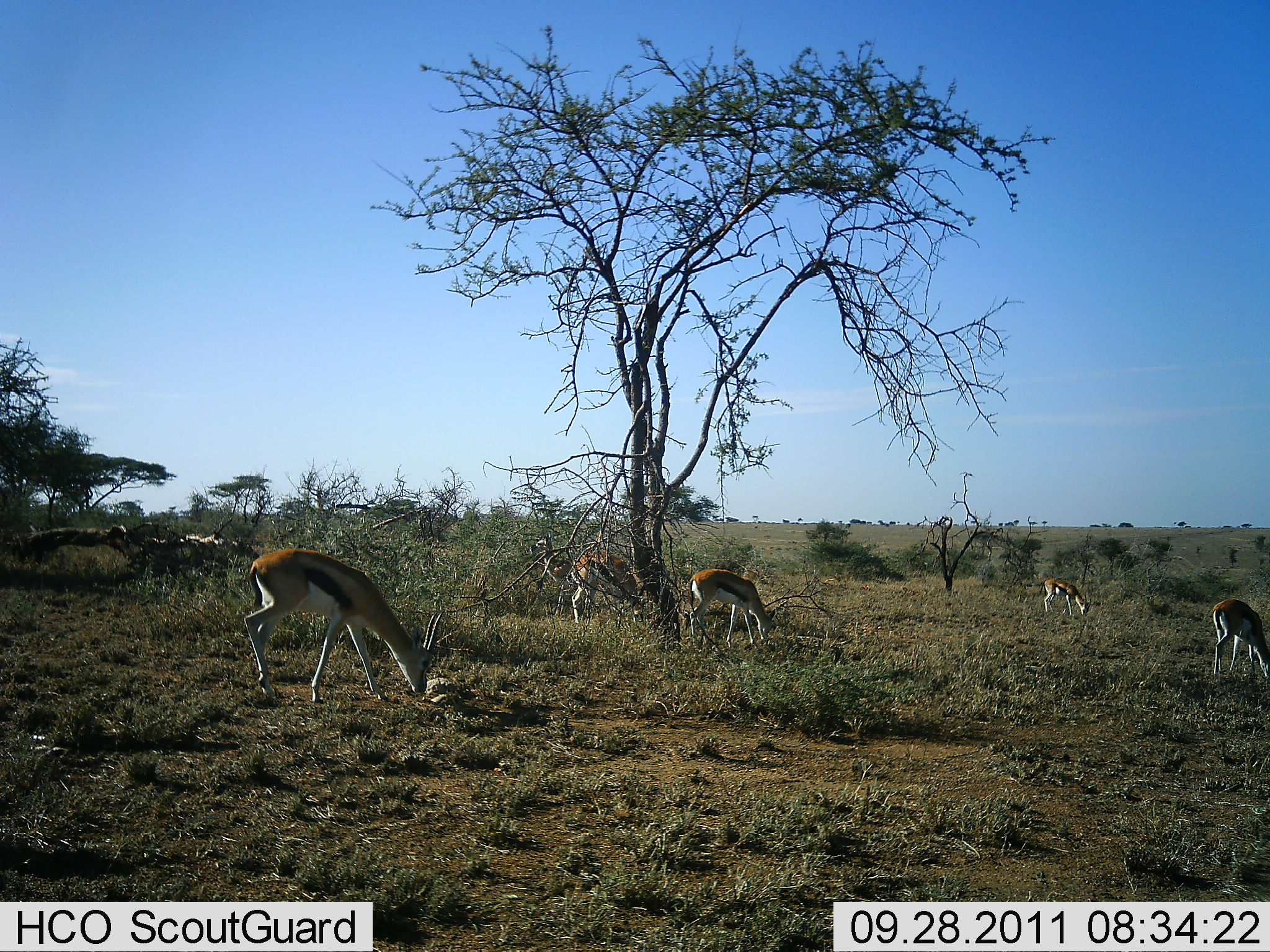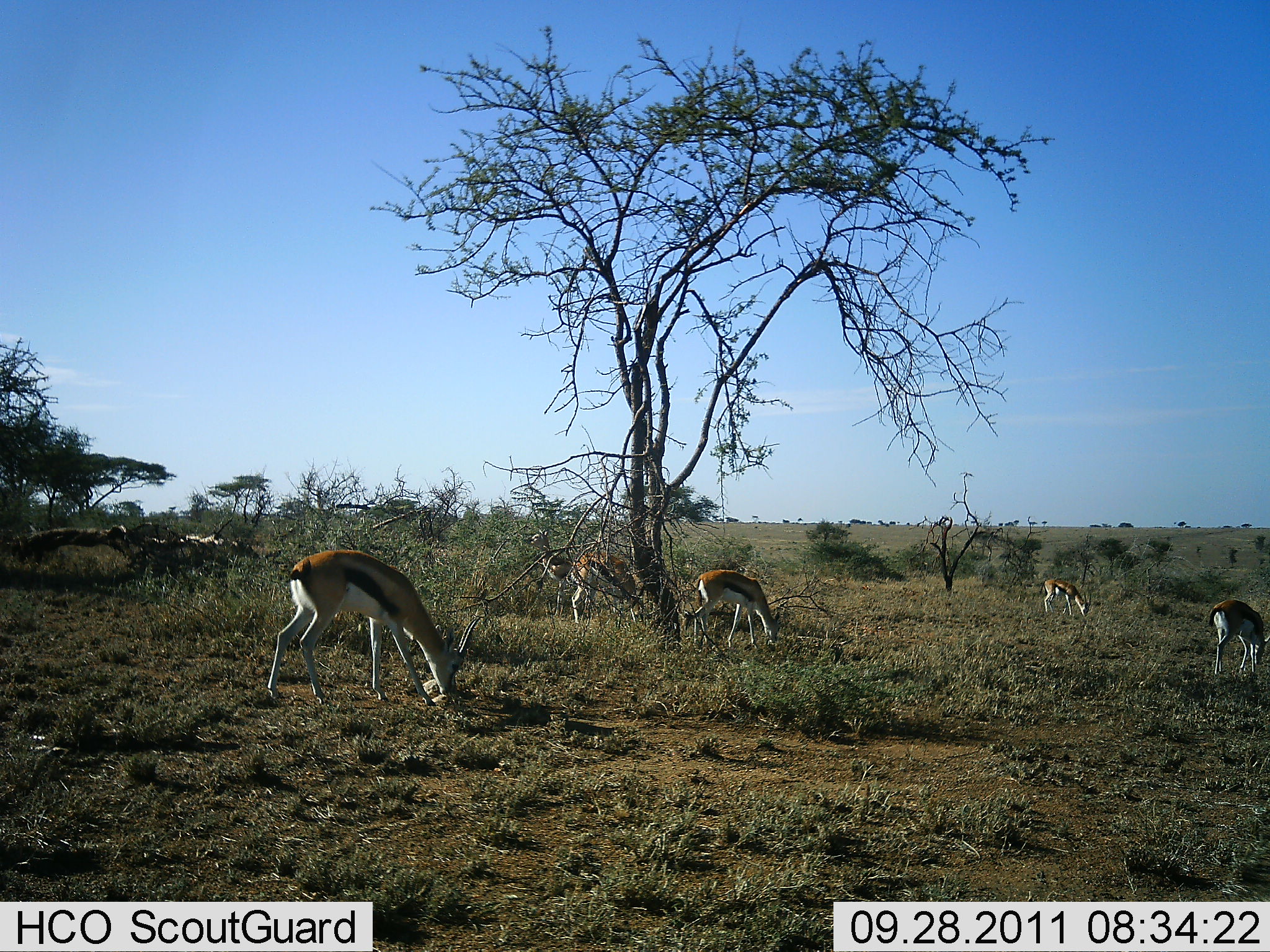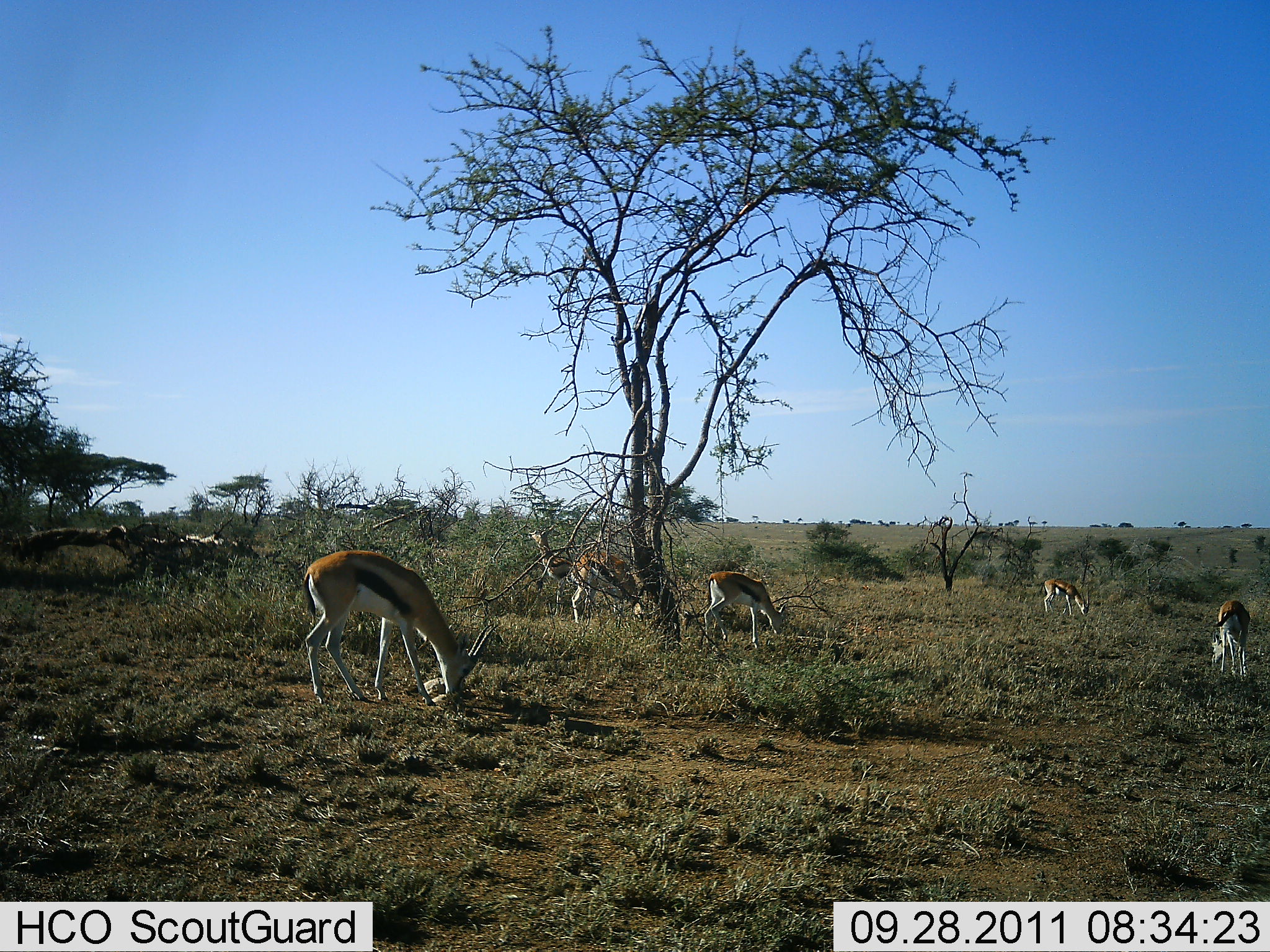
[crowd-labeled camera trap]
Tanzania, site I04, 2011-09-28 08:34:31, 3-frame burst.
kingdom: Animalia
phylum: Chordata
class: Mammalia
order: Artiodactyla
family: Bovidae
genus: Eudorcas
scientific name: Eudorcas thomsonii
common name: thomson's gazelle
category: gazellethomsons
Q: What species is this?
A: Gazellethomsons (thomson's gazelle) (Eudorcas thomsonii).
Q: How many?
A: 6.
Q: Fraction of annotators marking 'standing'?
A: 27%.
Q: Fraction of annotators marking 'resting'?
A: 0%.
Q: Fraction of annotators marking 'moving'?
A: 9%.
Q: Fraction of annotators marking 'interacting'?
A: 0%.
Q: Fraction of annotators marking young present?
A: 0%.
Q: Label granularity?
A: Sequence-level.